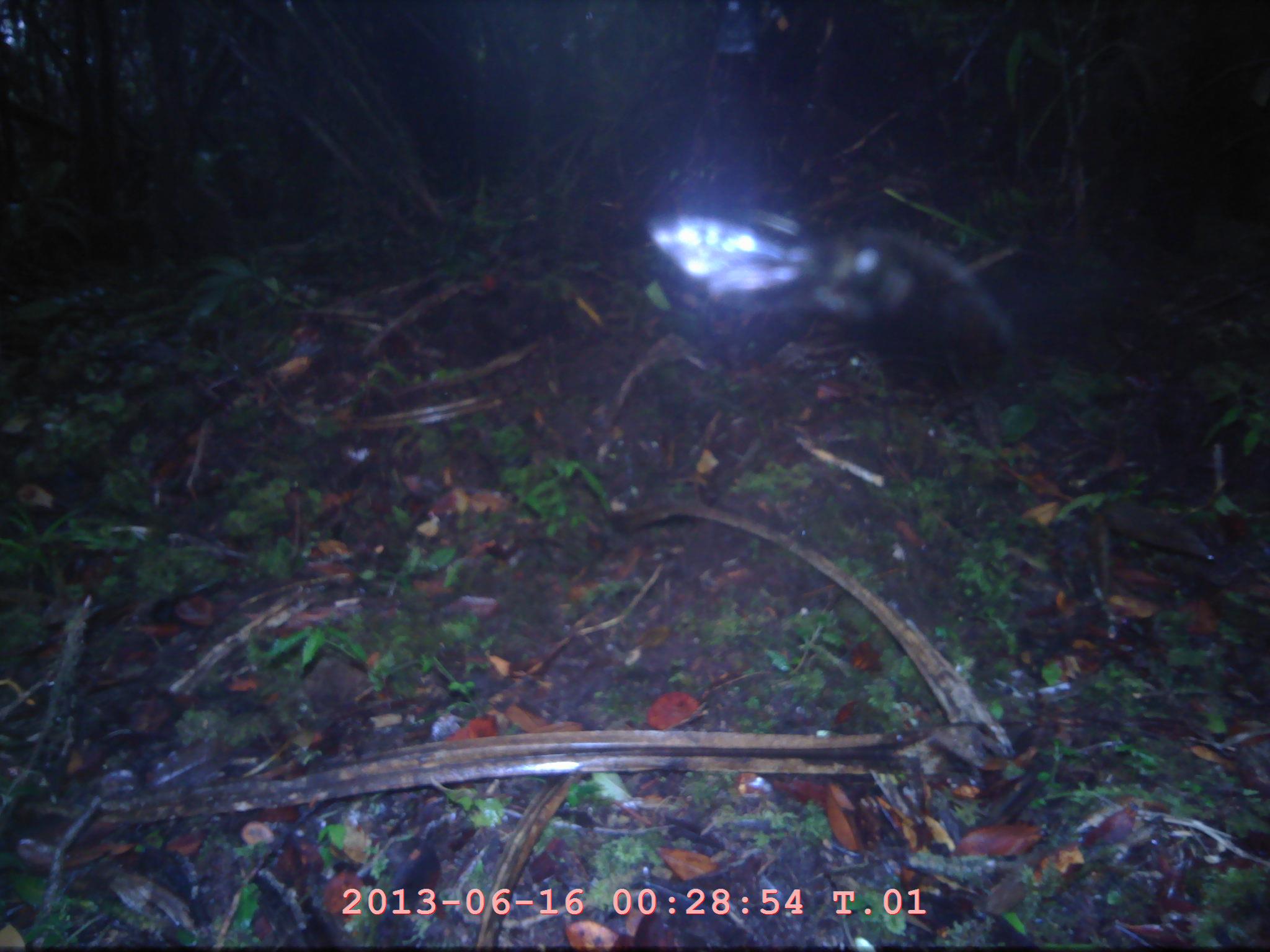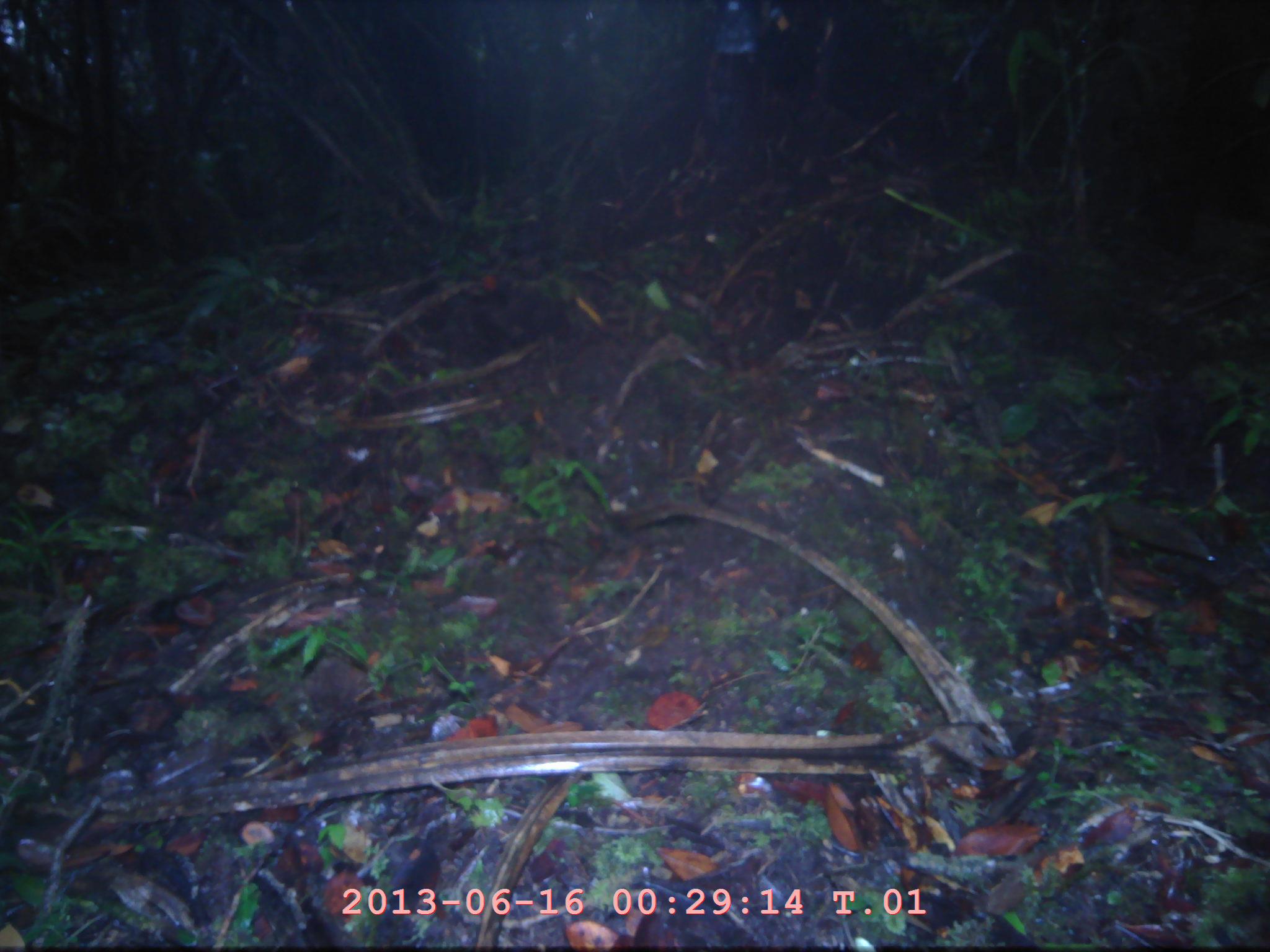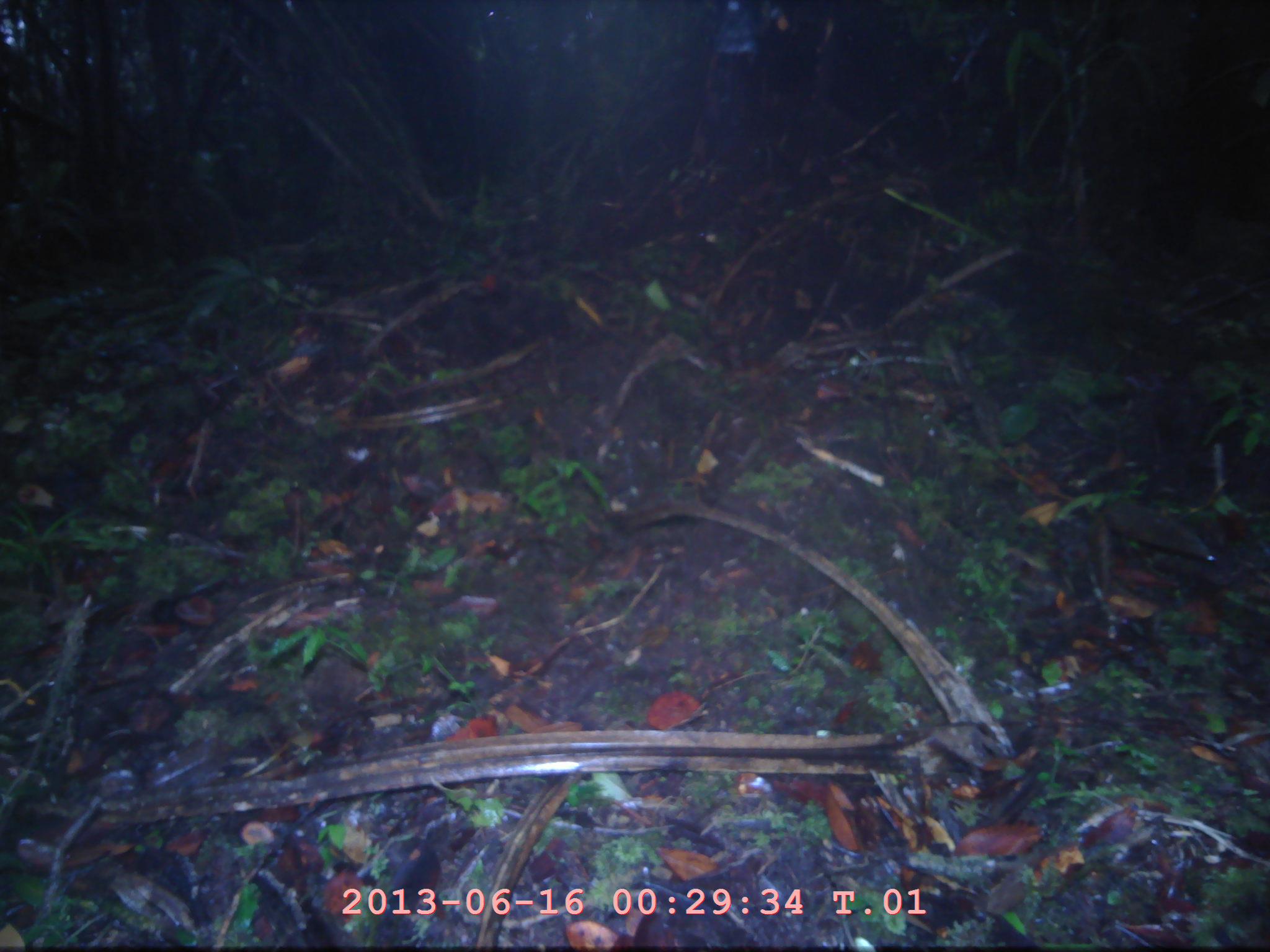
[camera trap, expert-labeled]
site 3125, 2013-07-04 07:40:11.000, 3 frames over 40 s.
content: unidentified animal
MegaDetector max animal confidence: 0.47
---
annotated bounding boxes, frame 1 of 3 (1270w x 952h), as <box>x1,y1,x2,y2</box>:
unidentifiable: <box>651,209,1179,445</box>